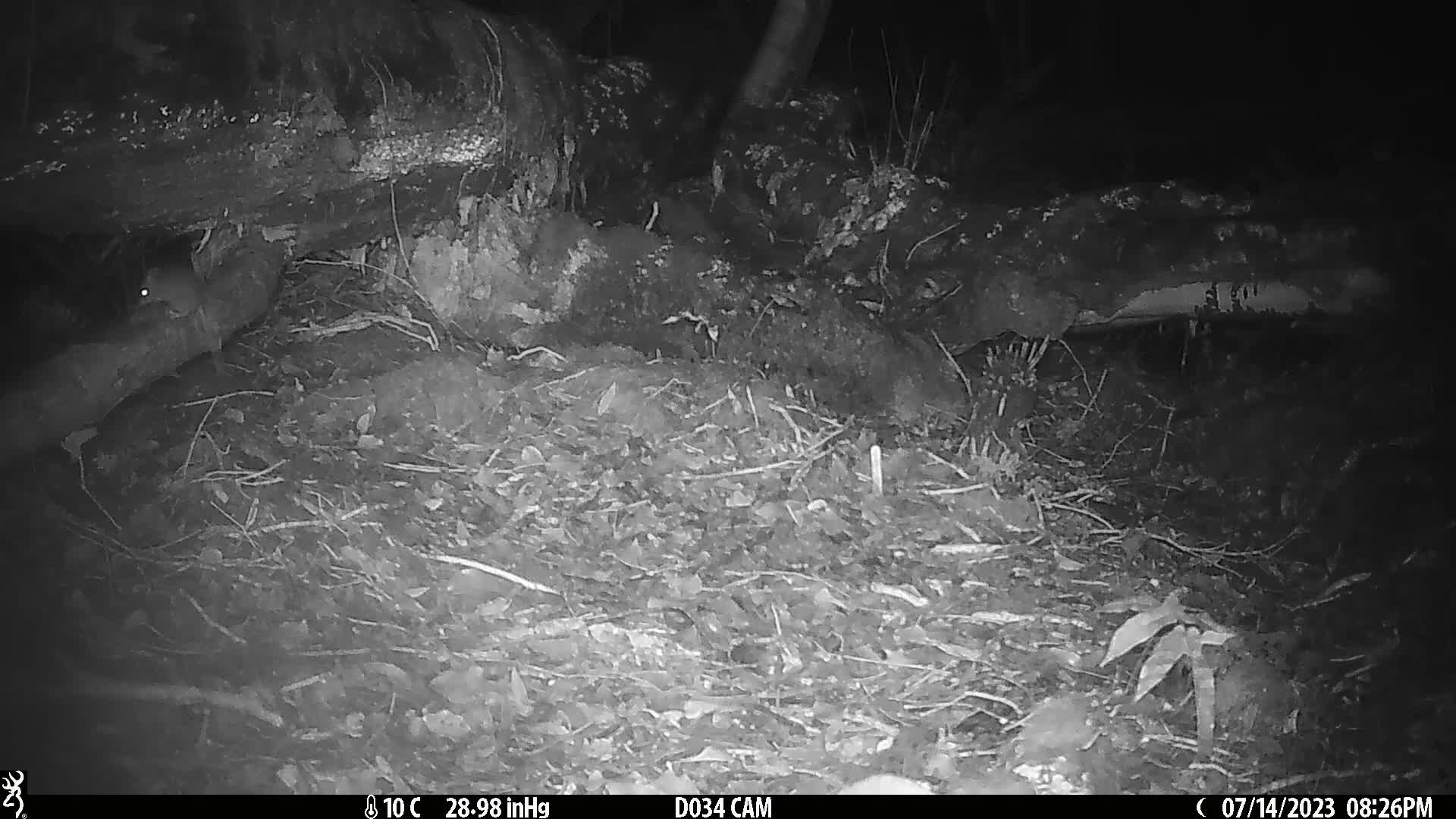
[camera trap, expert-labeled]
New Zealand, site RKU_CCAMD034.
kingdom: Animalia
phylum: Chordata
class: Mammalia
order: Rodentia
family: Muridae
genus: Rattus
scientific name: Rattus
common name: rat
Rat (Rattus).